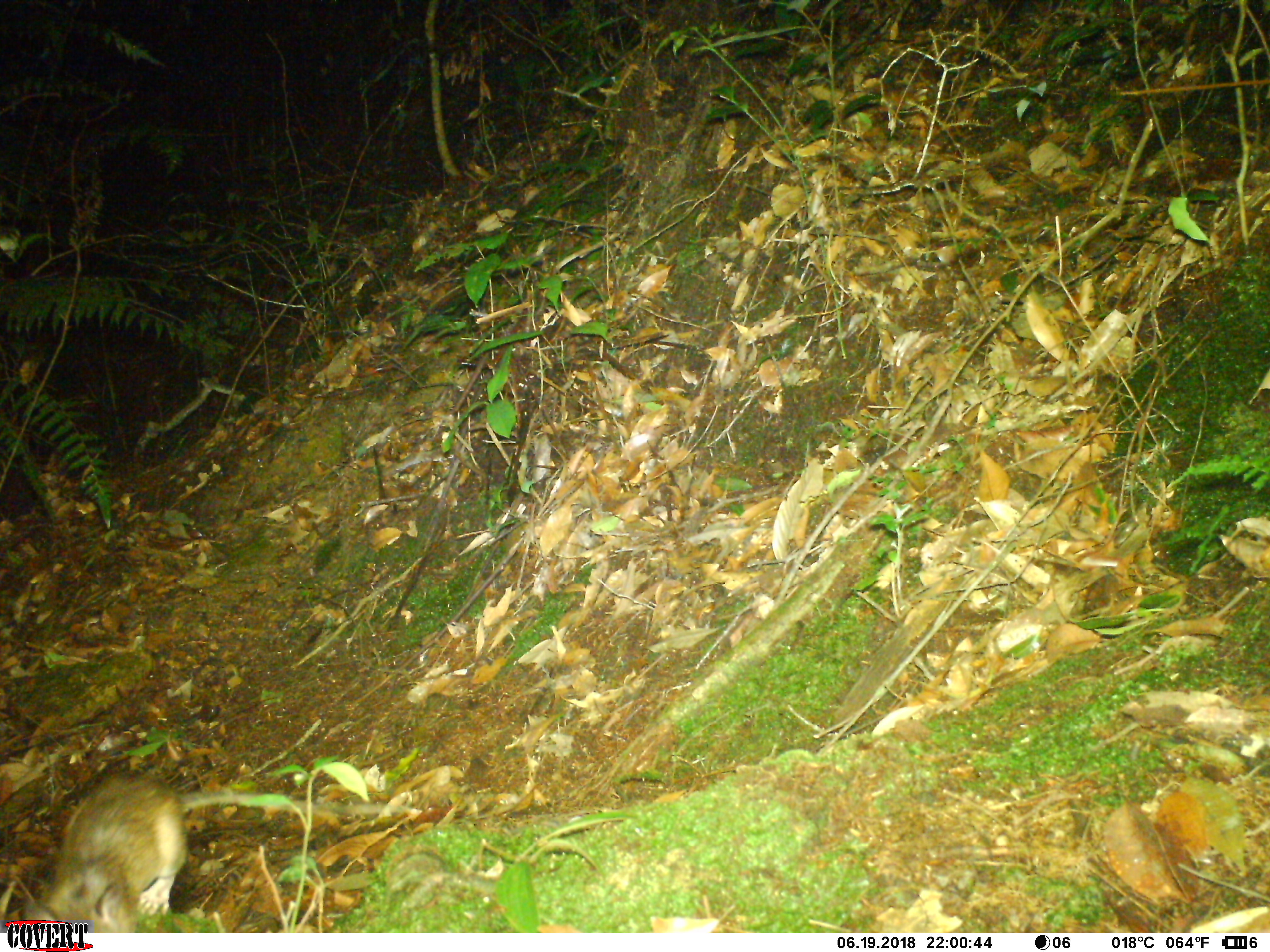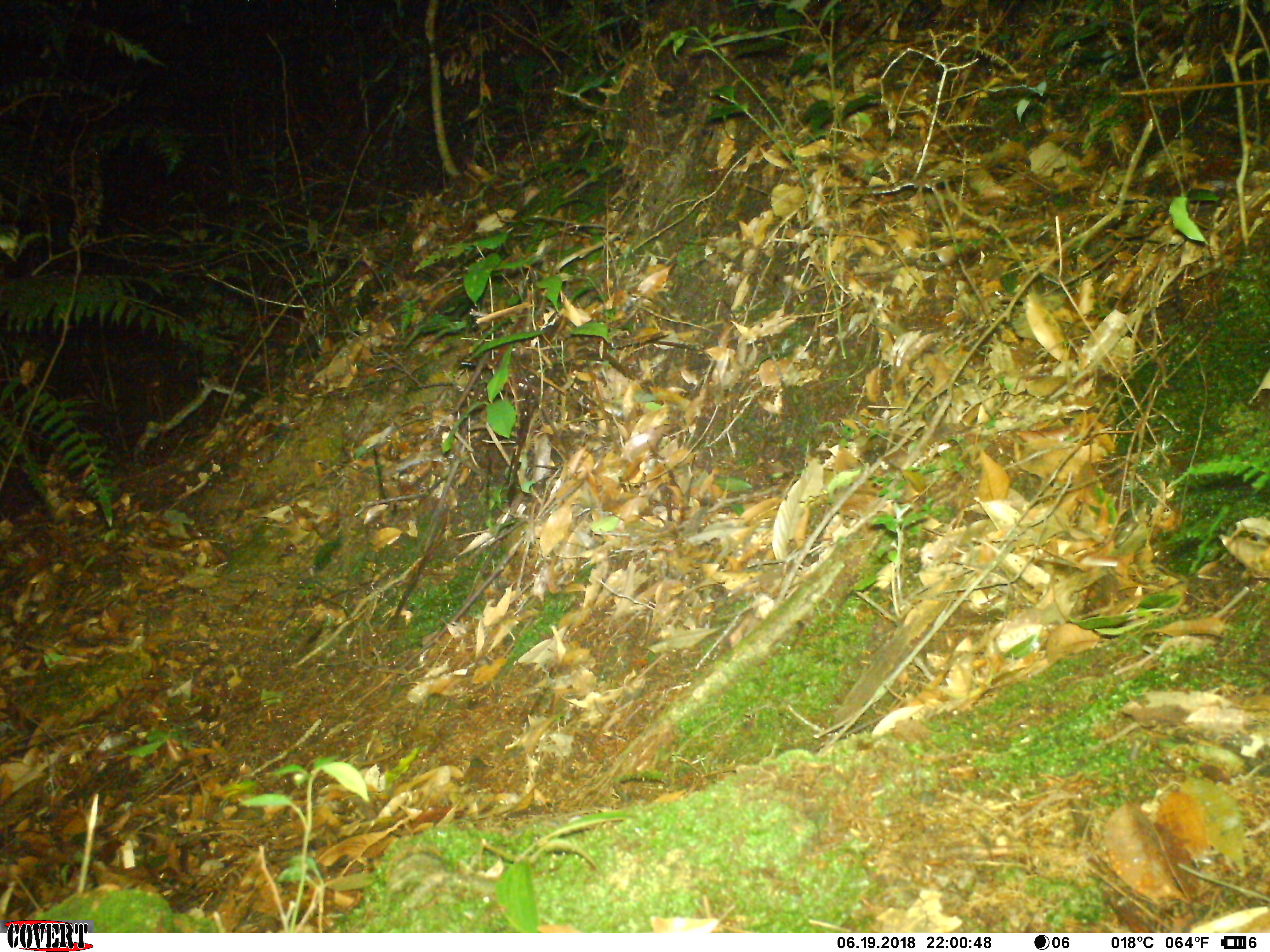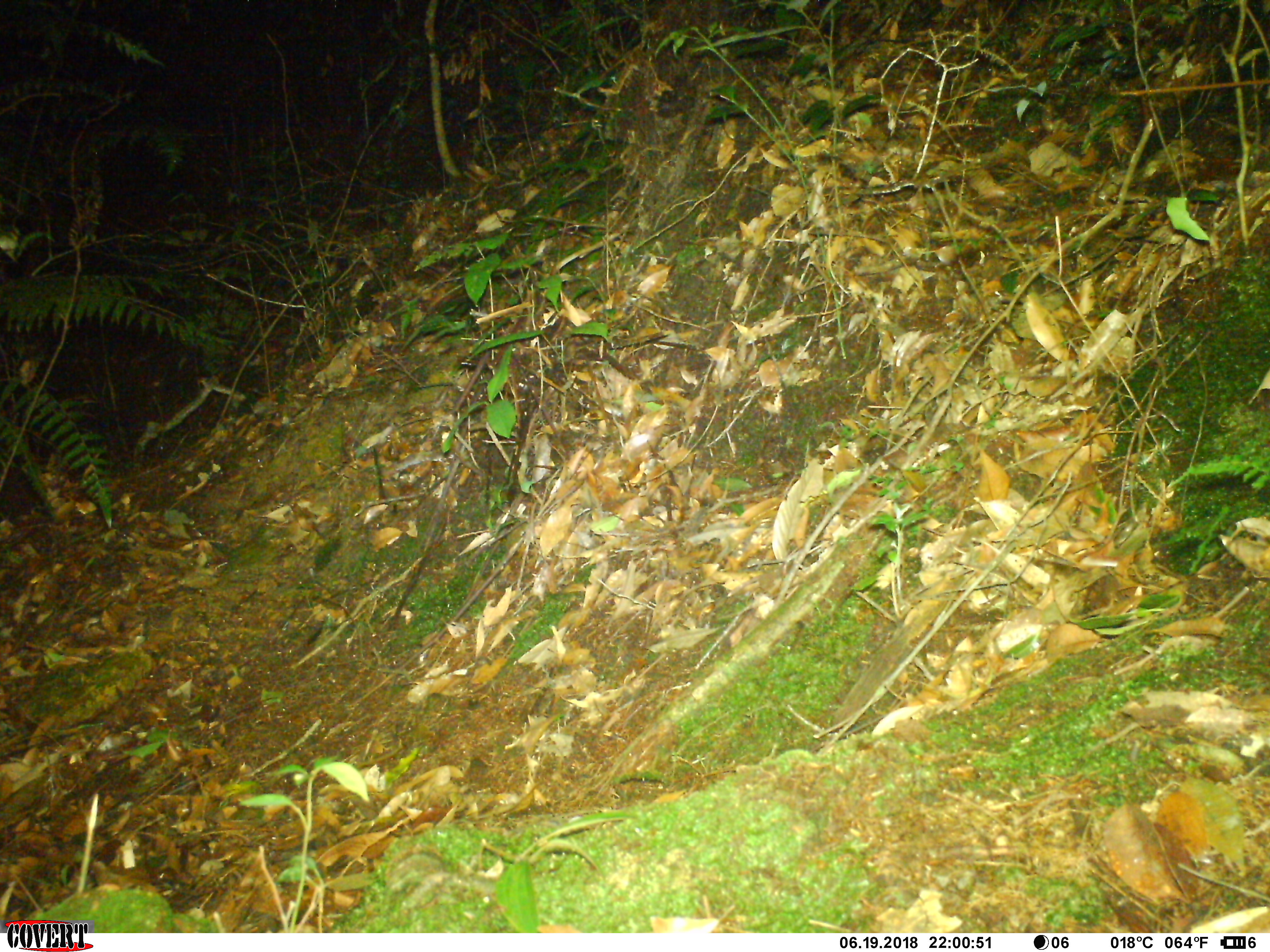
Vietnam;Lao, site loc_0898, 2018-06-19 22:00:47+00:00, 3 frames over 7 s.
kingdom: Animalia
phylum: Chordata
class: Mammalia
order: Rodentia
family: Muridae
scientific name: Muridae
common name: old-world mice and rats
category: unidentified murid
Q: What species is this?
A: Unidentified murid (old-world mice and rats) (Muridae).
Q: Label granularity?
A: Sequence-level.